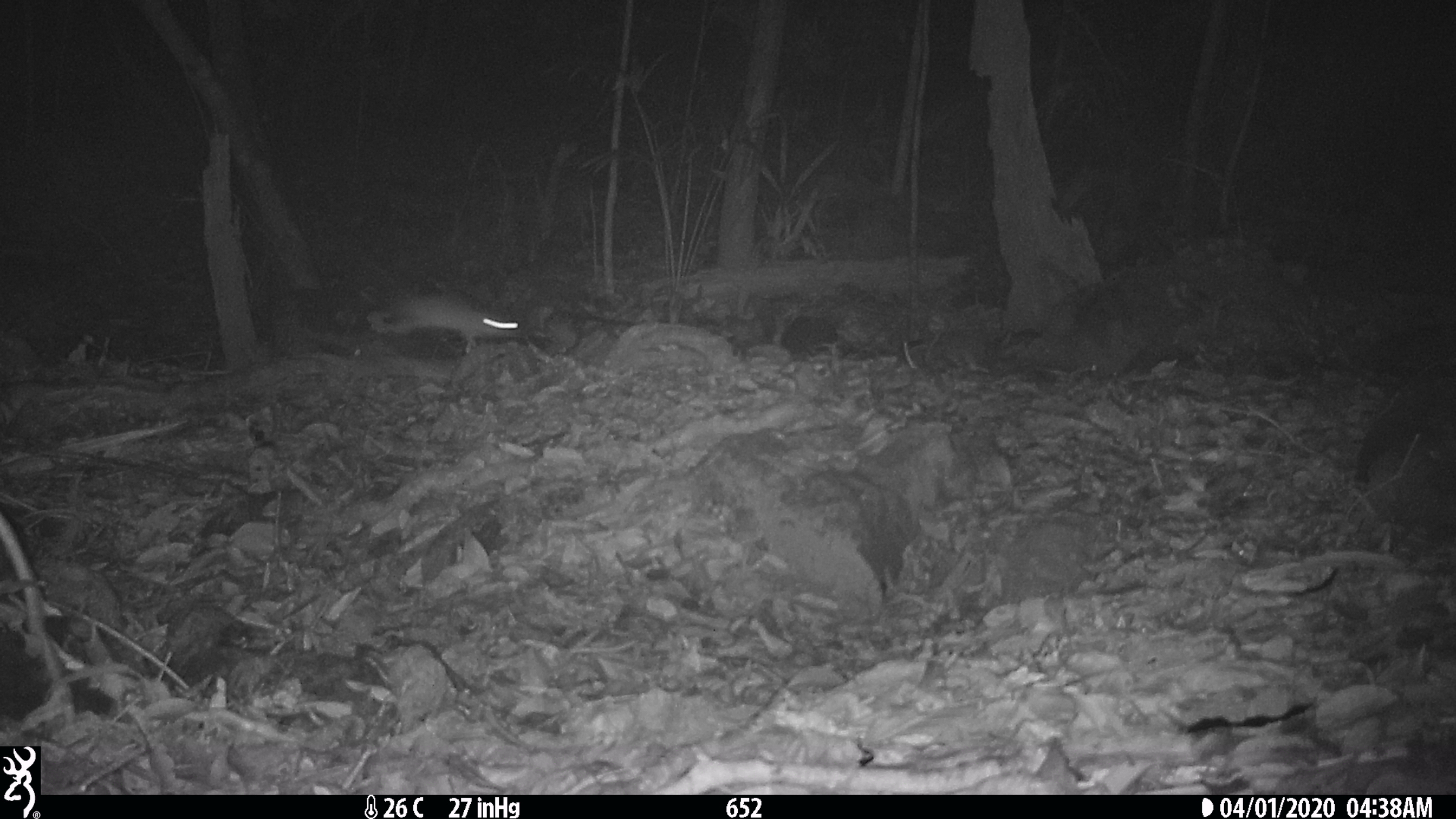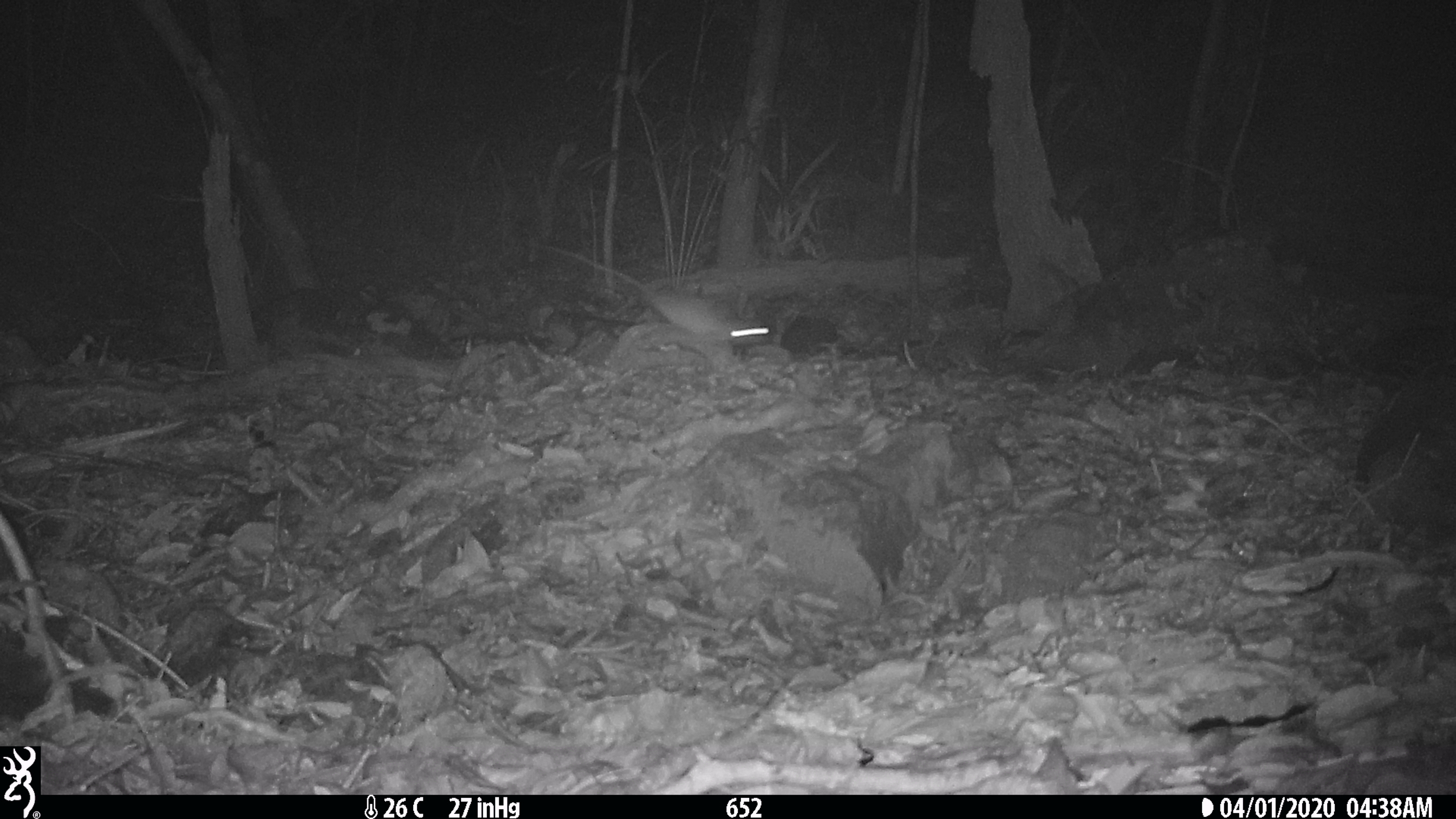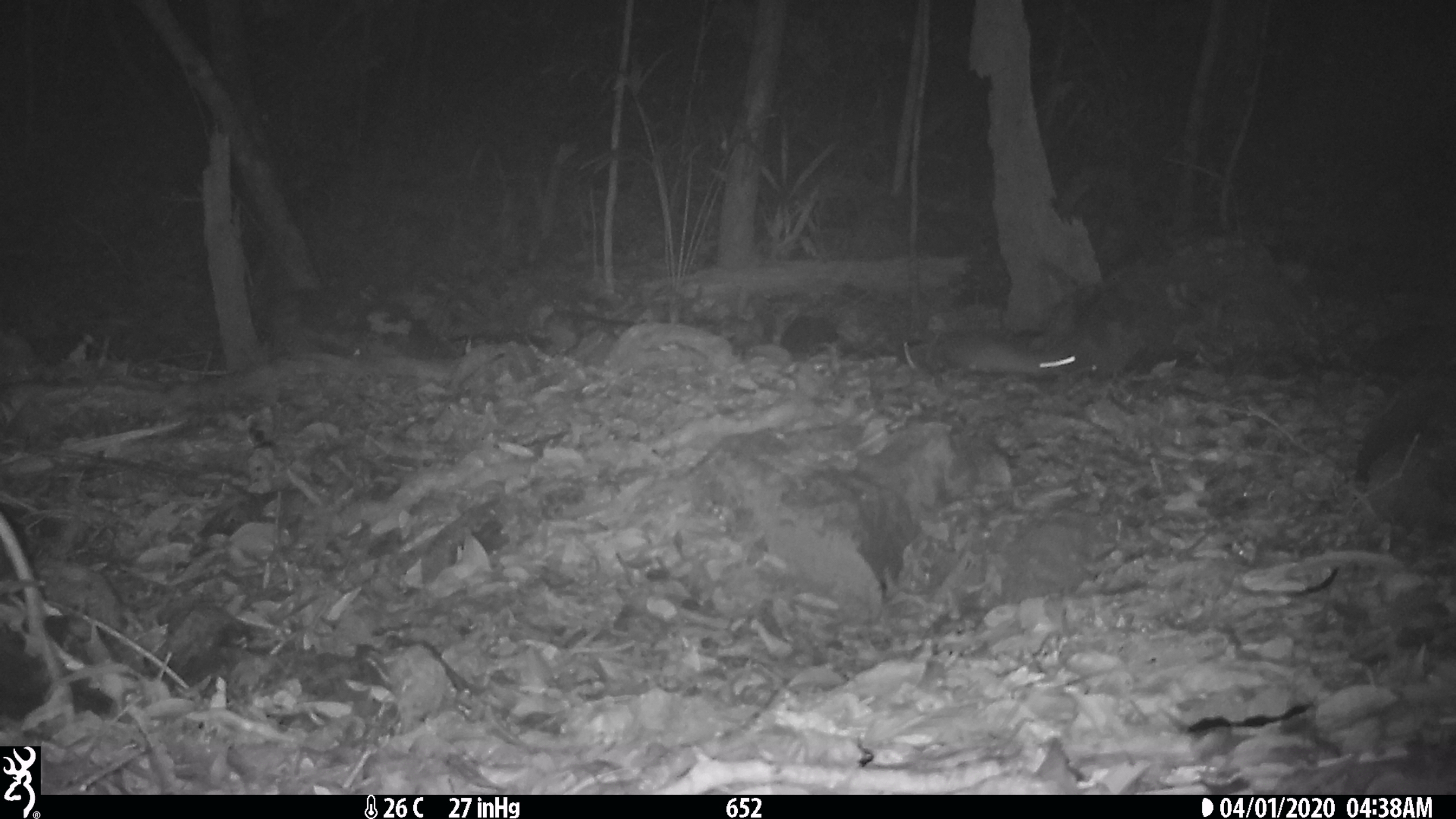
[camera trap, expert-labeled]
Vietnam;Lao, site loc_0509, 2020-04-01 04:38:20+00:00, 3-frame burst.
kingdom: Animalia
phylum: Chordata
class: Mammalia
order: Rodentia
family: Muridae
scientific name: Muridae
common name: old-world mice and rats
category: unidentified murid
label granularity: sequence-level